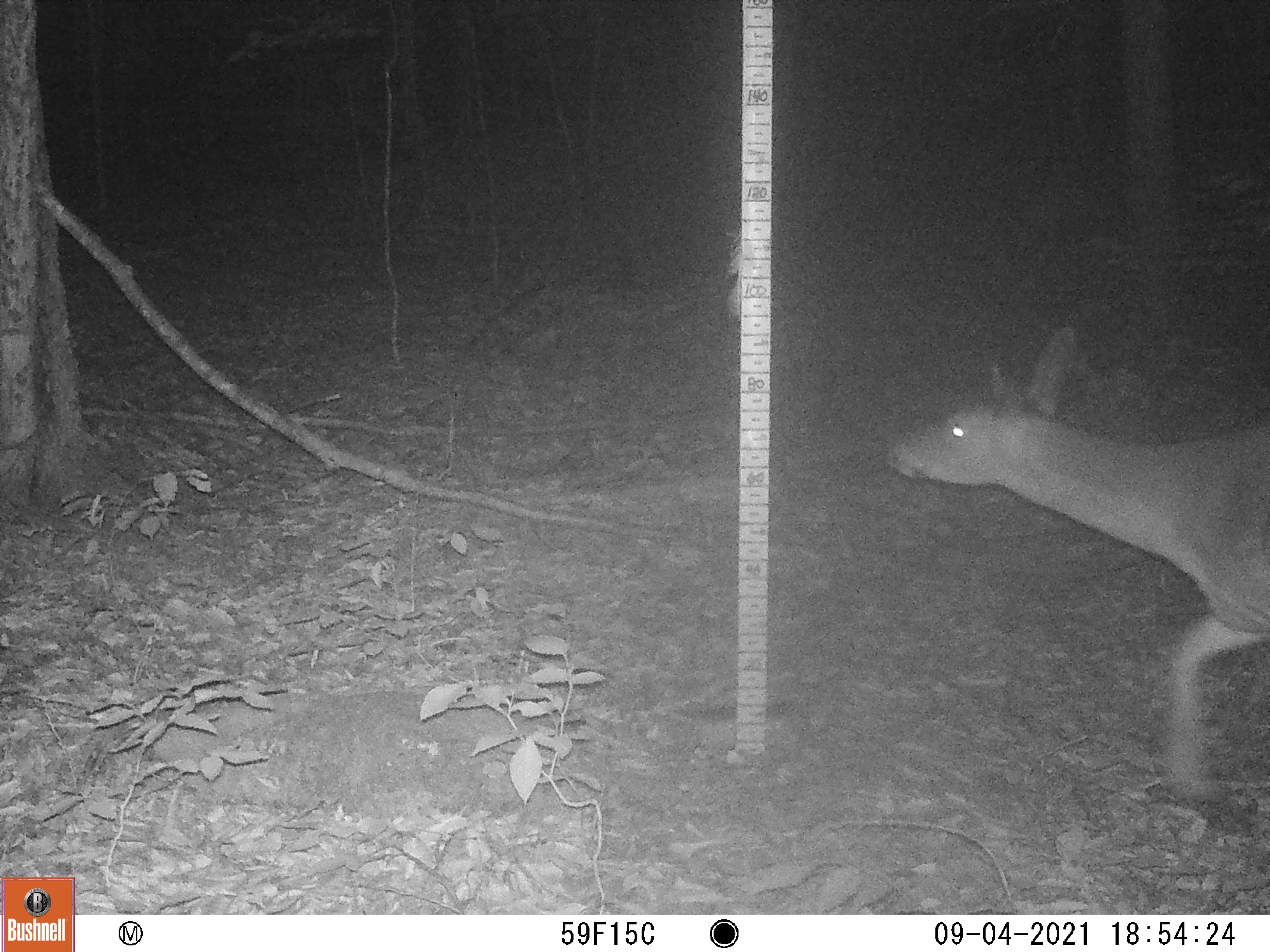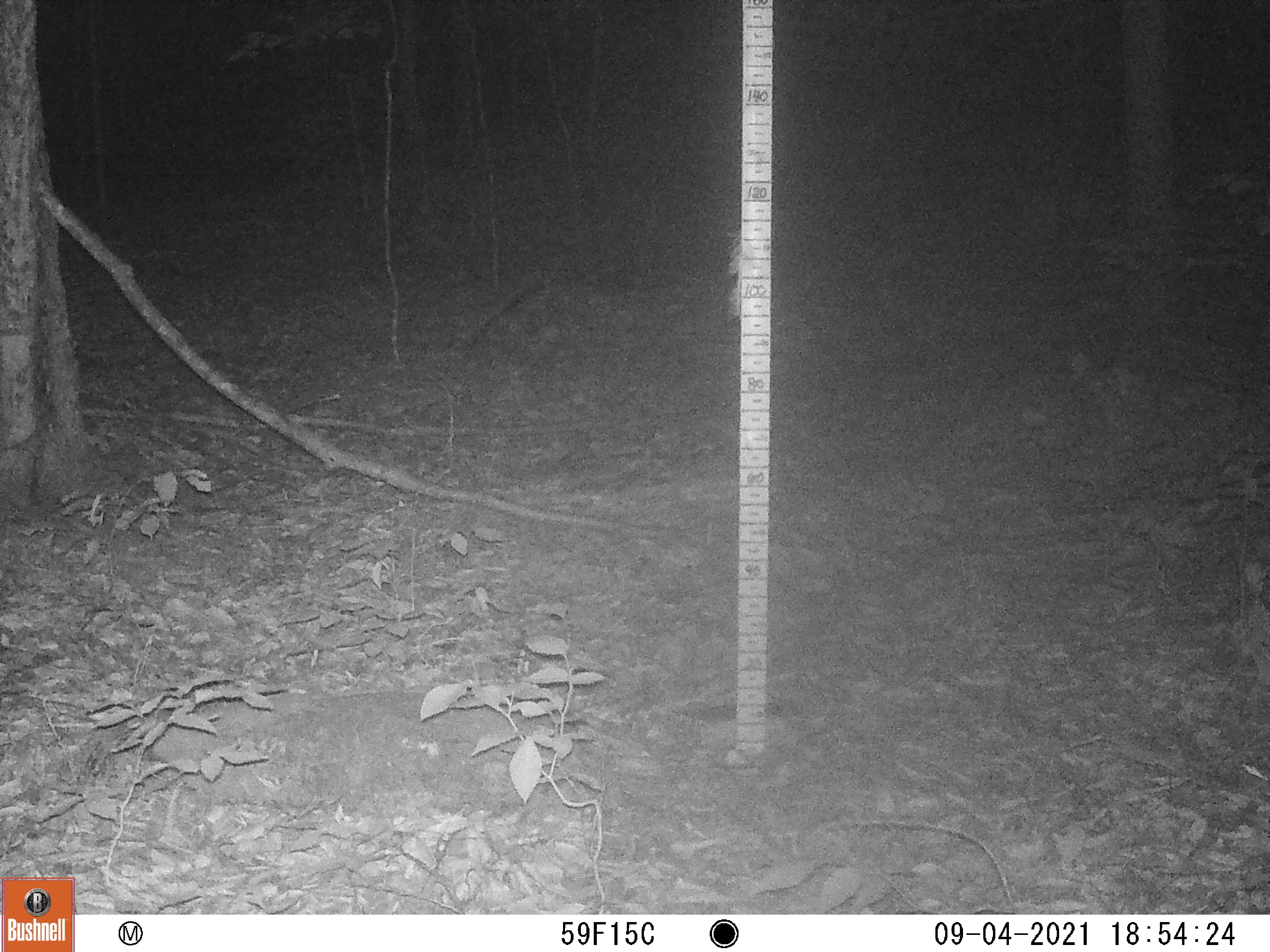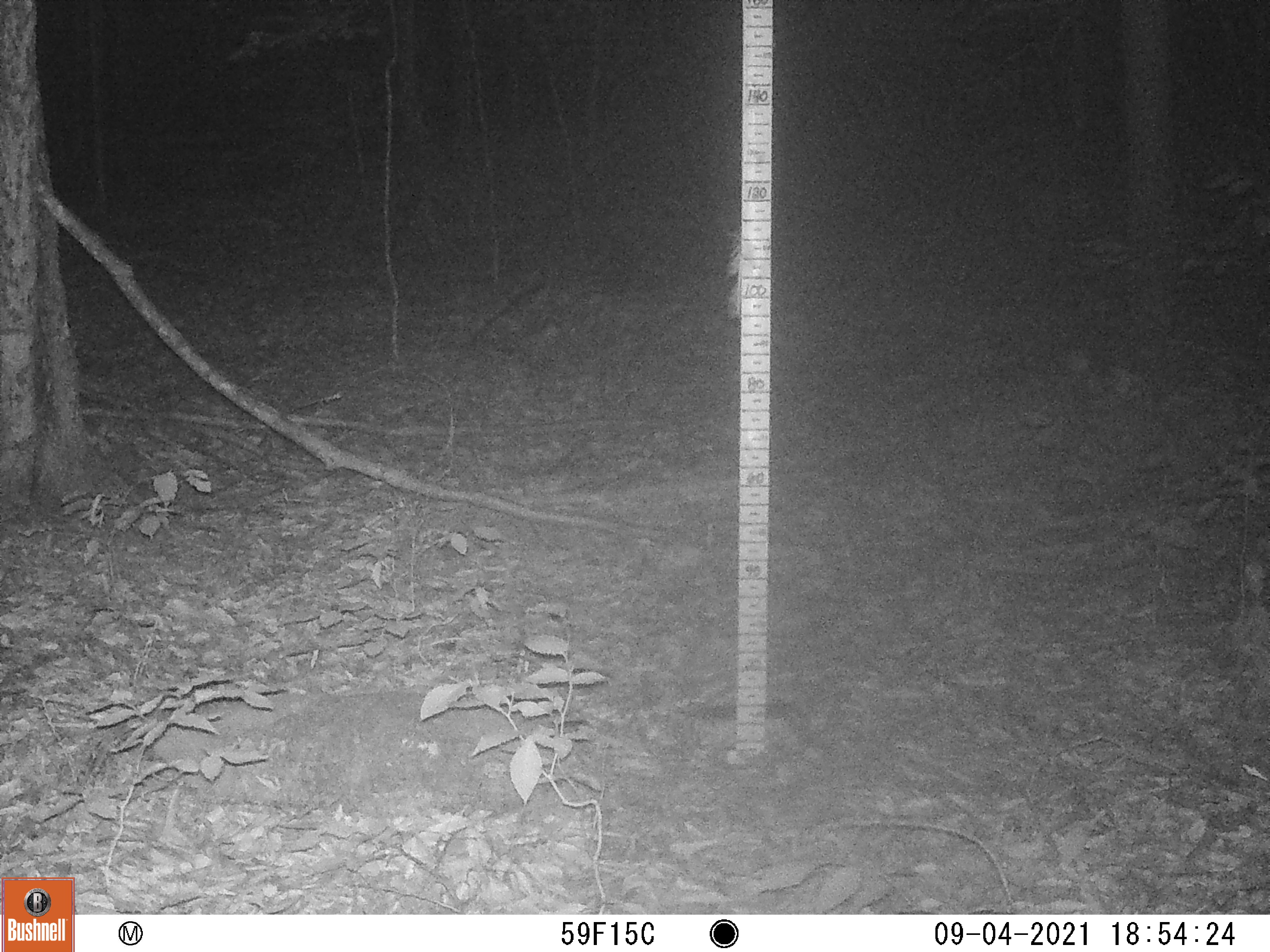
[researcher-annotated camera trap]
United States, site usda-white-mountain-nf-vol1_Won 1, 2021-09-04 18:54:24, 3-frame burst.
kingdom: Animalia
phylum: Chordata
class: Mammalia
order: Artiodactyla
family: Cervidae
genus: Odocoileus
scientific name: Odocoileus virginianus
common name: white-tailed deer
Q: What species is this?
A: White-tailed deer (Odocoileus virginianus).